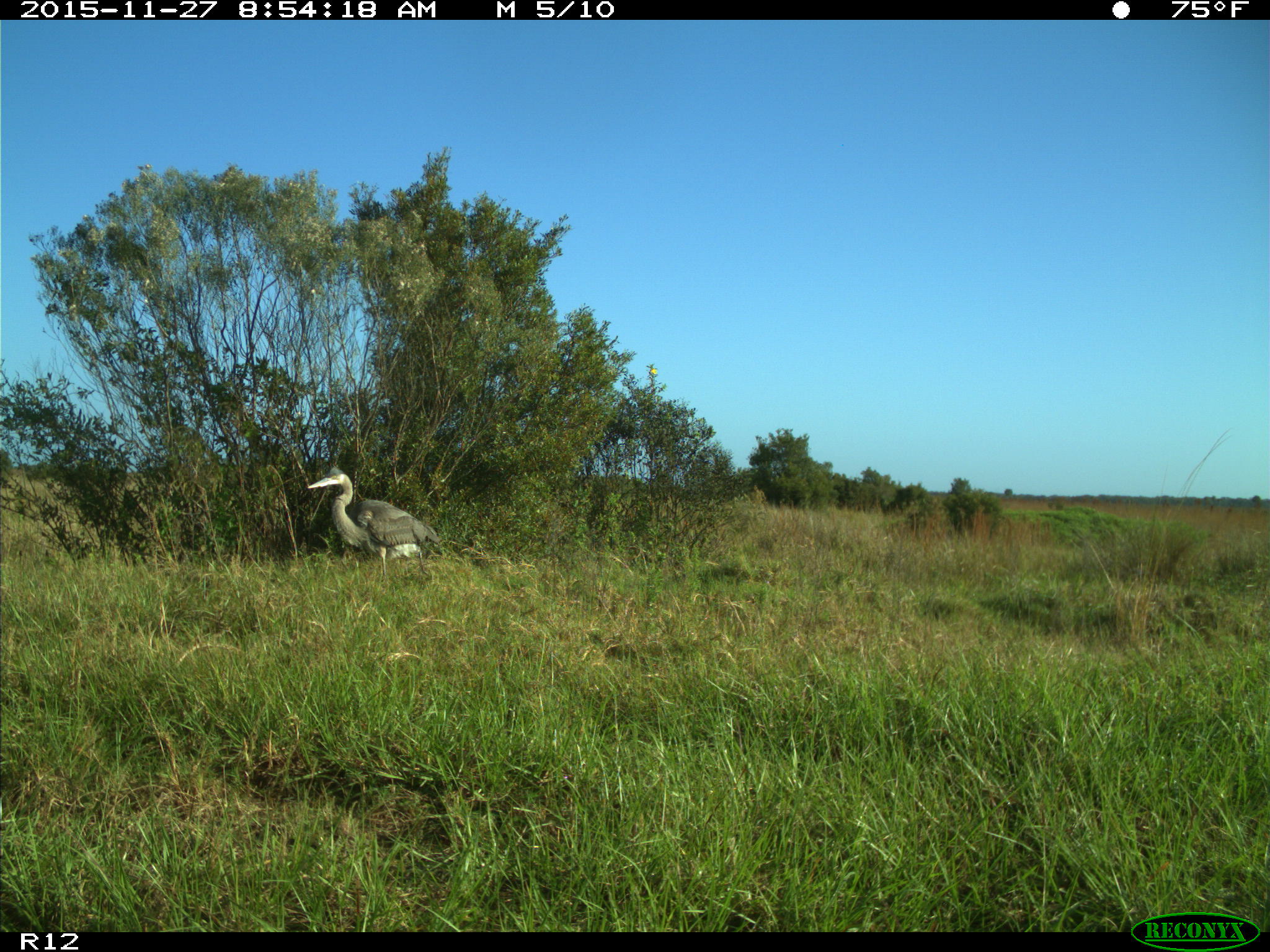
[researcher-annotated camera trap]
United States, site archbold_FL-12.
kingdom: Animalia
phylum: Chordata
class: Aves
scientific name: Aves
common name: birds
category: unidentified bird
Unidentified bird (birds) (Aves).